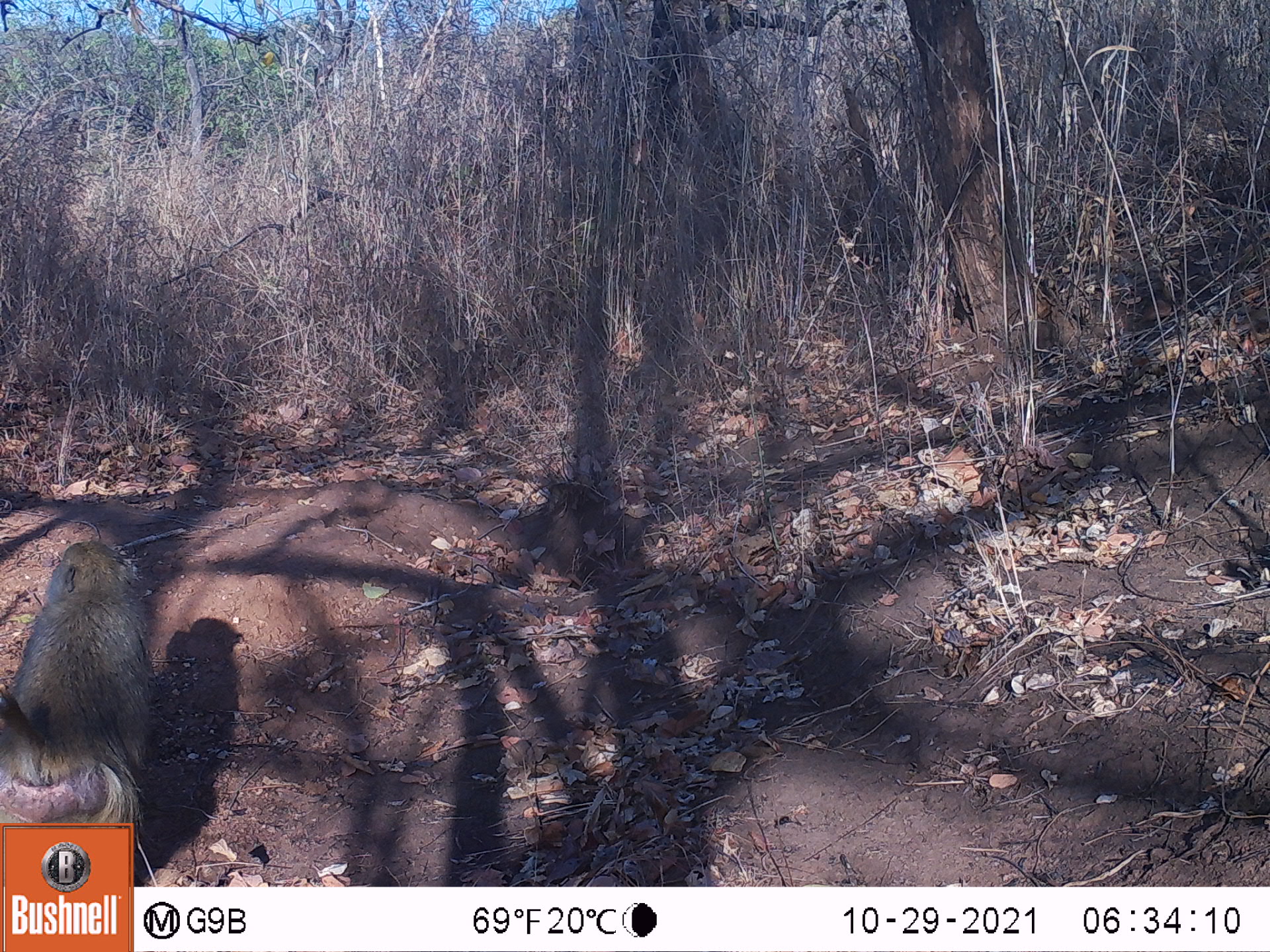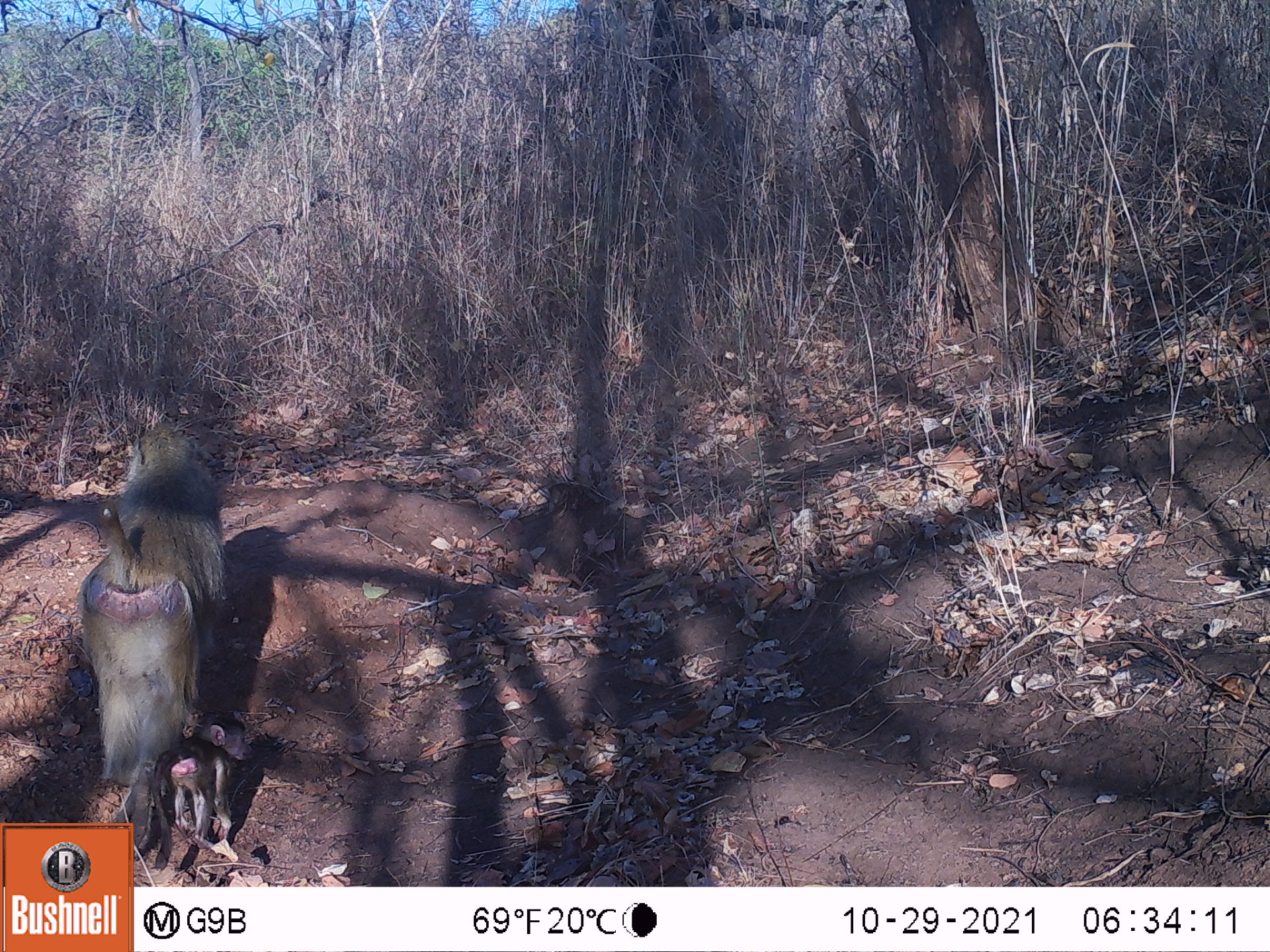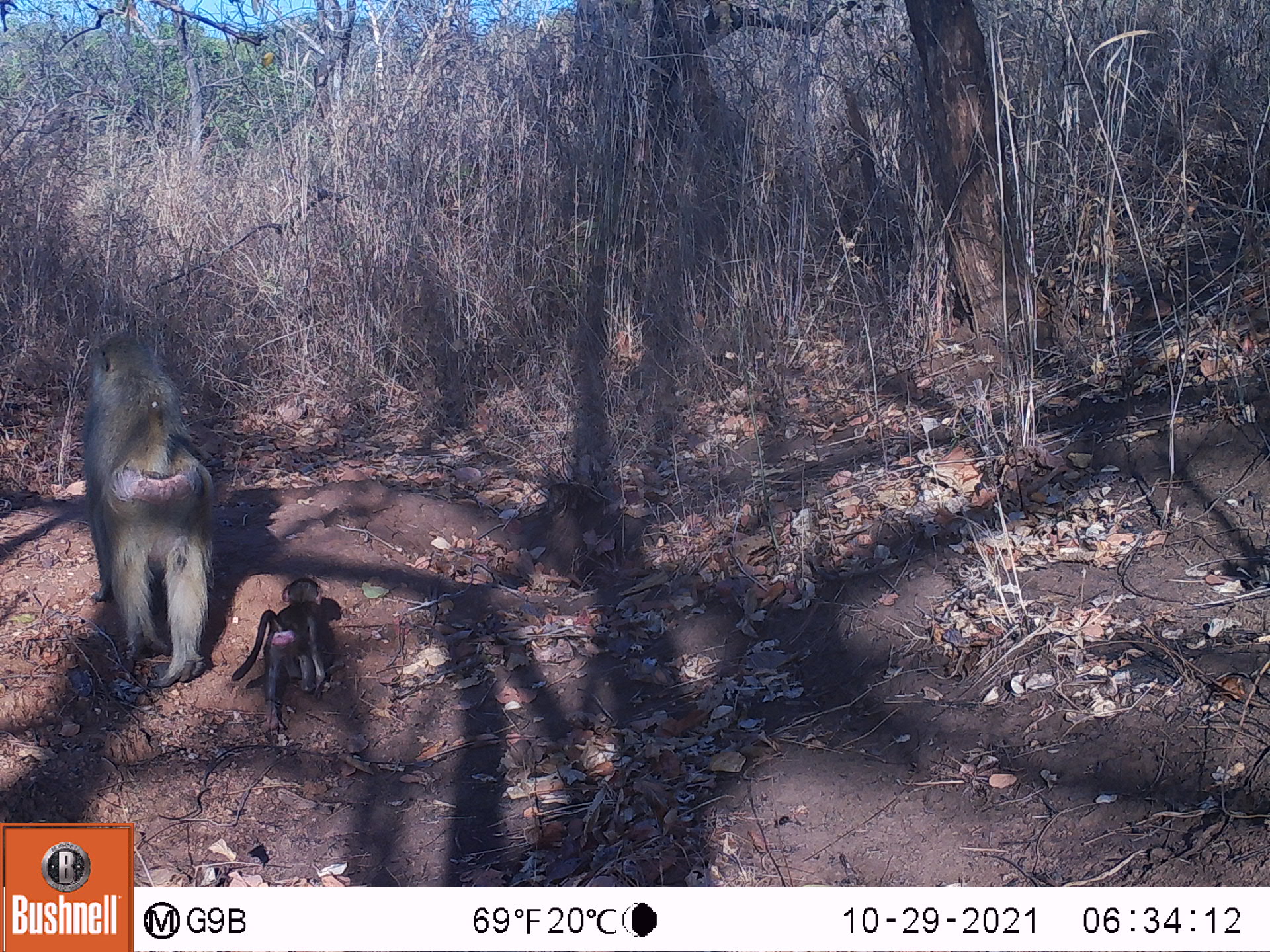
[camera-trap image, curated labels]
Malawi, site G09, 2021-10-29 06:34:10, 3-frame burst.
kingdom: Animalia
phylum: Chordata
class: Mammalia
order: Primates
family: Cercopithecidae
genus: Papio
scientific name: Papio cynocephalus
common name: yellow baboon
Yellow baboon (Papio cynocephalus), count 1.